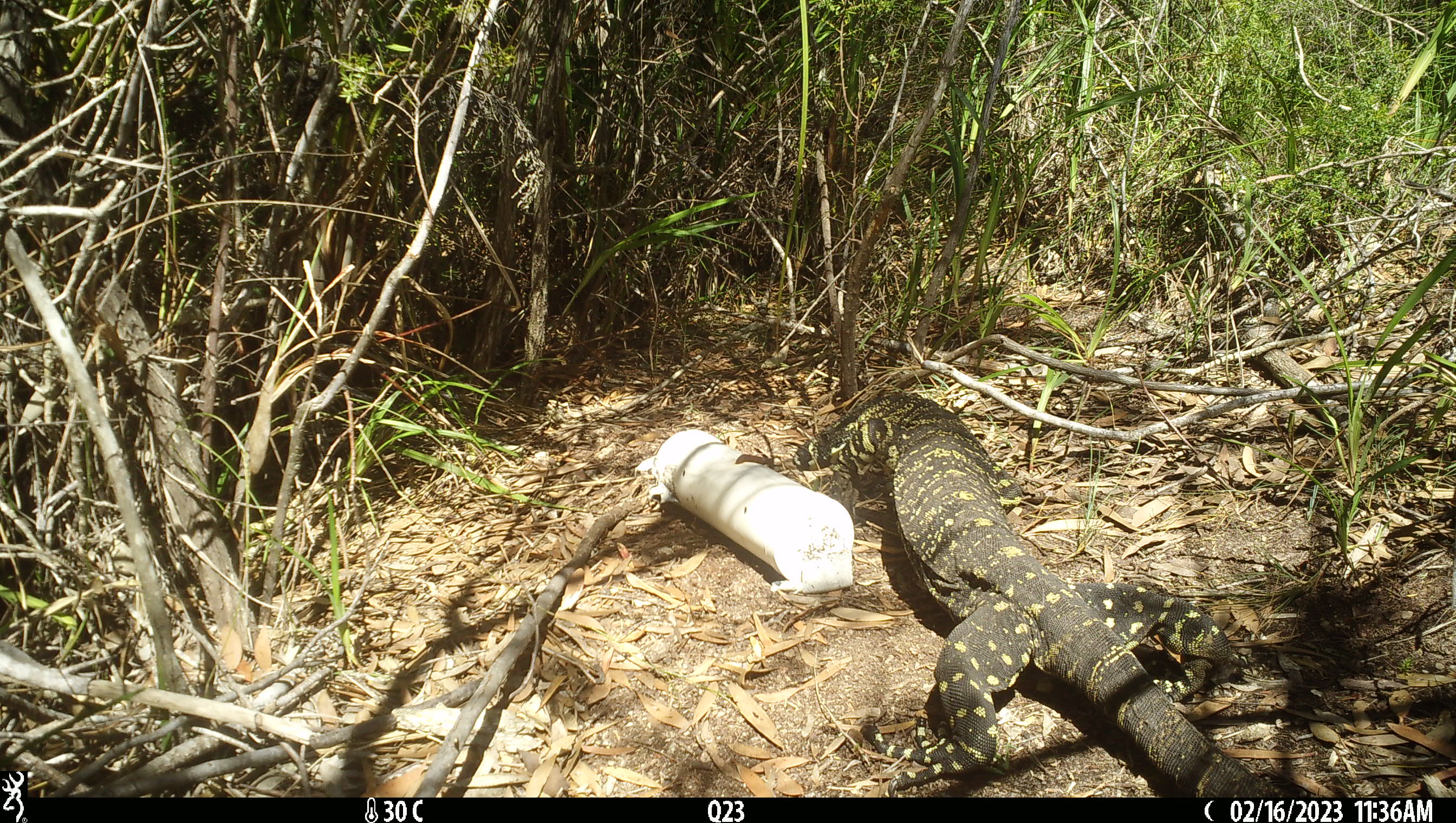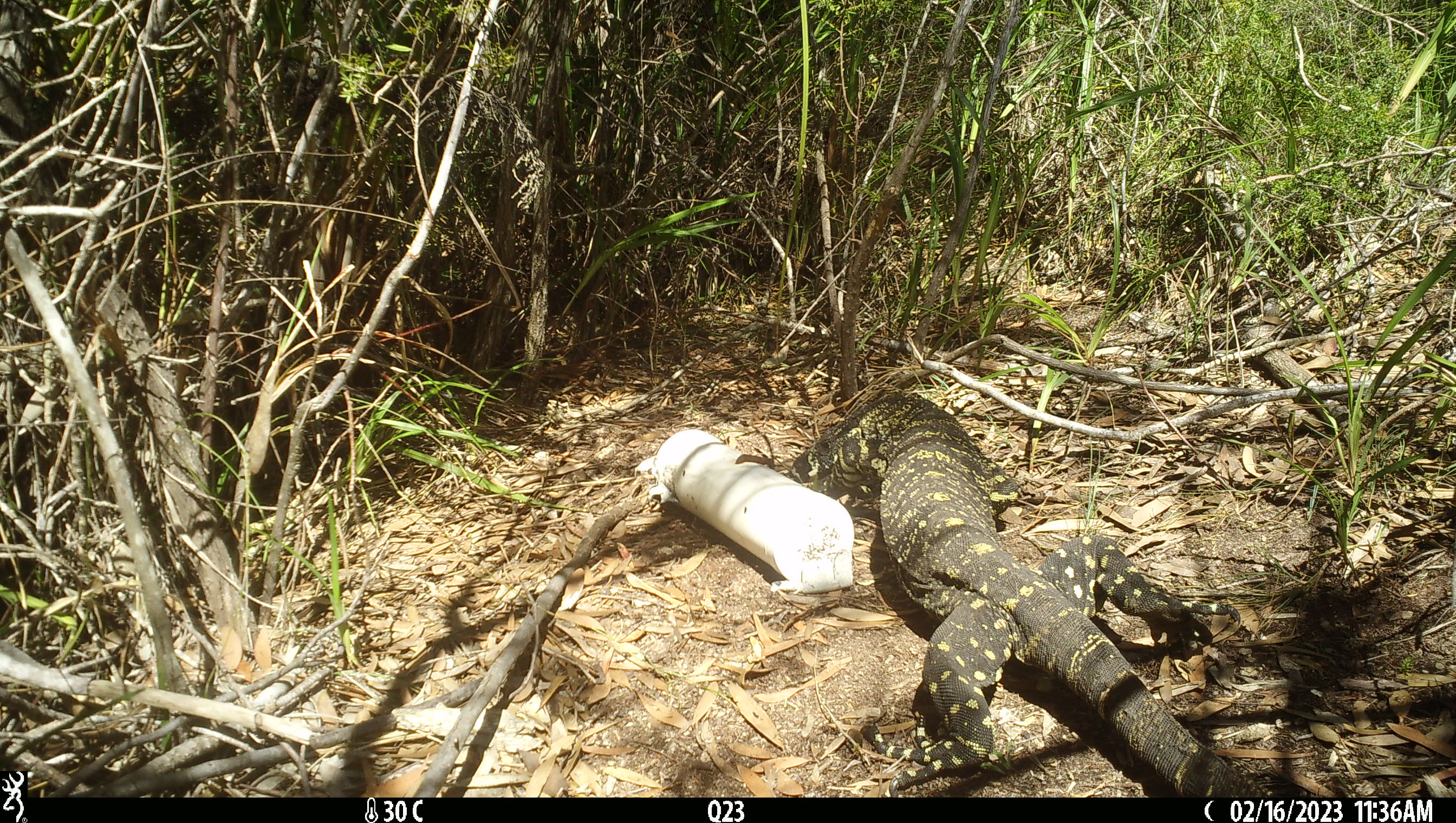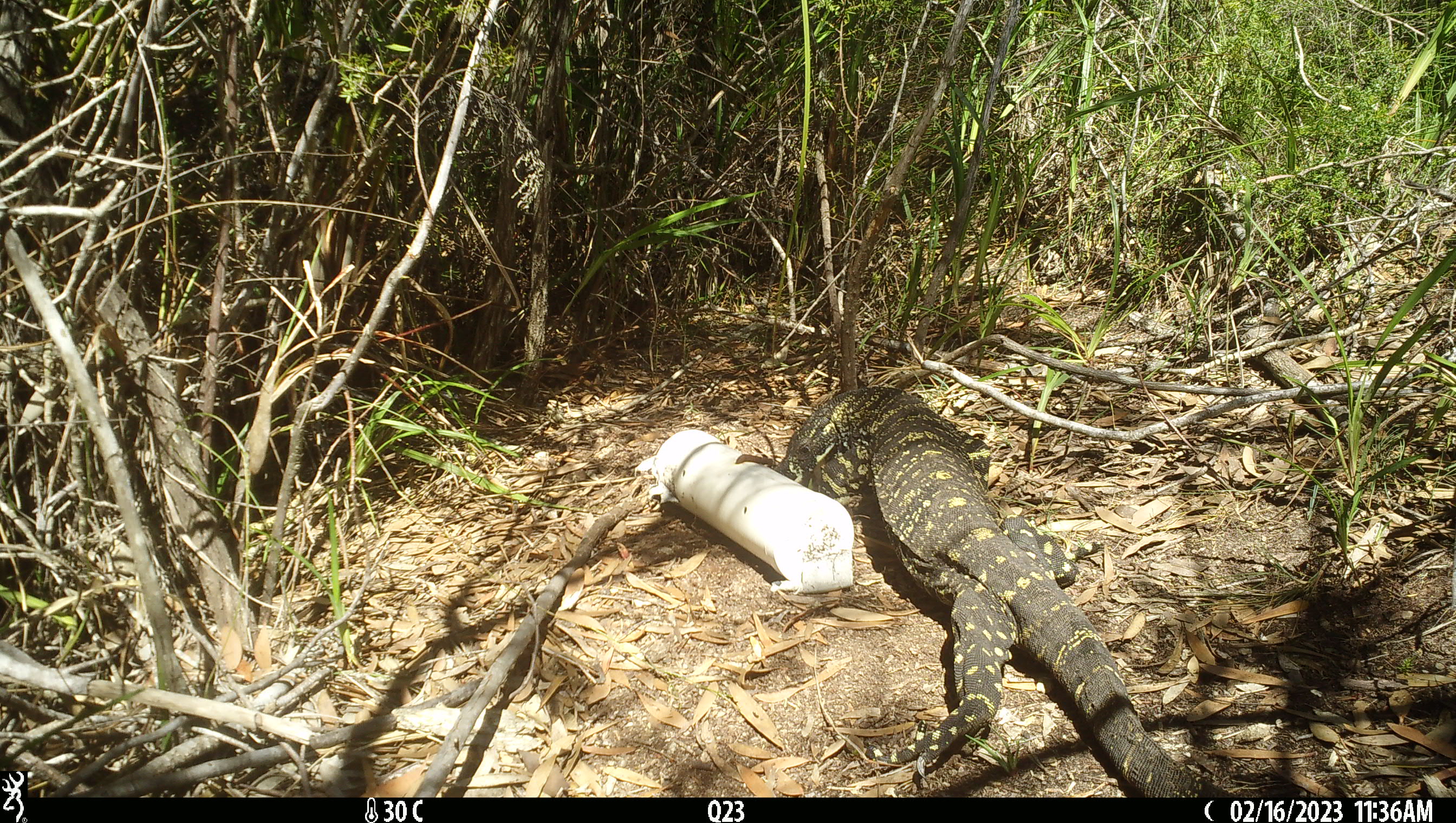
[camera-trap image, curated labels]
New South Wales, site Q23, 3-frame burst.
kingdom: Animalia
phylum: Chordata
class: Reptilia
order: Squamata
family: Varanidae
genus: Varanus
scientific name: Varanus varius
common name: lace monitor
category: goanna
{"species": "goanna (lace monitor) (Varanus varius)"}